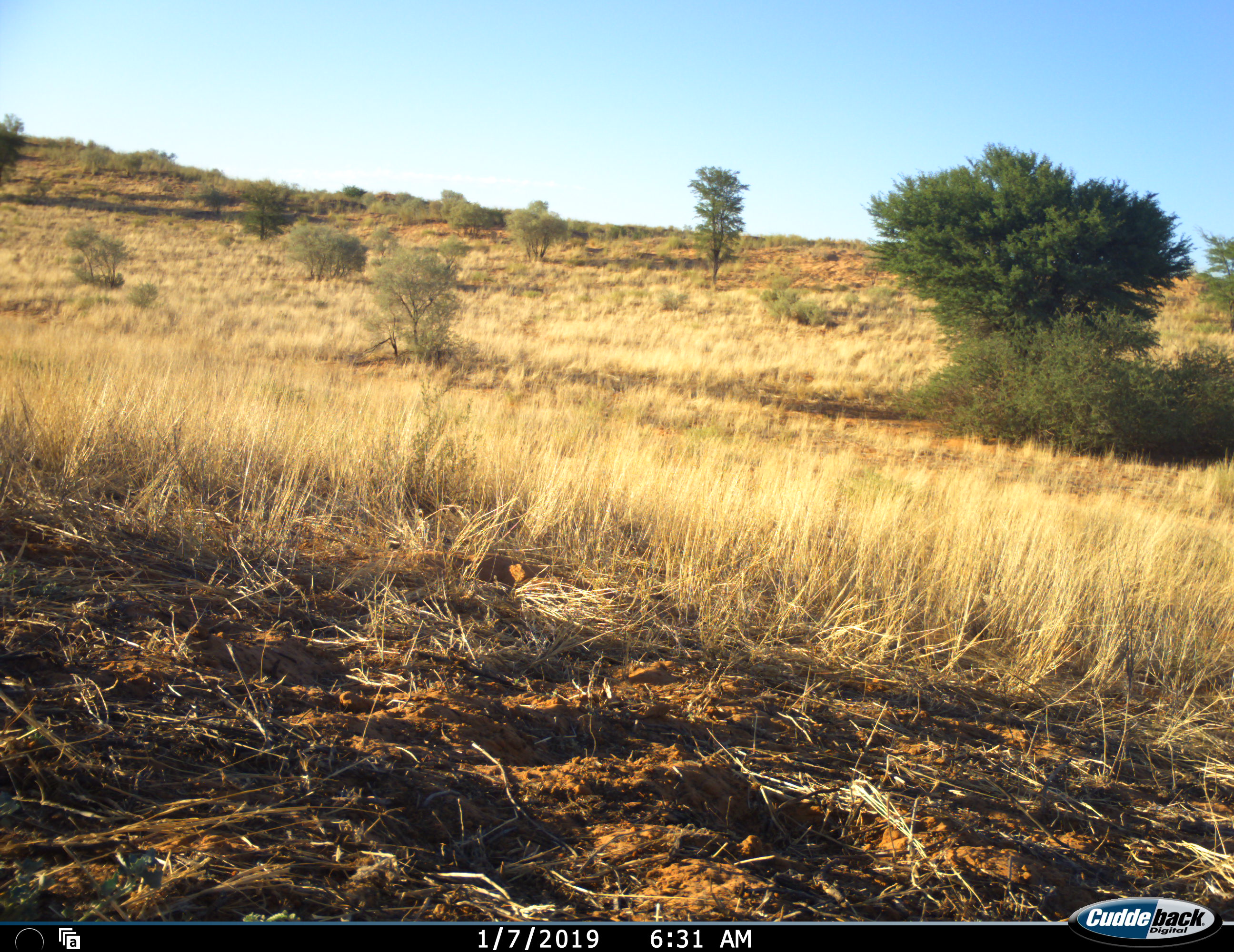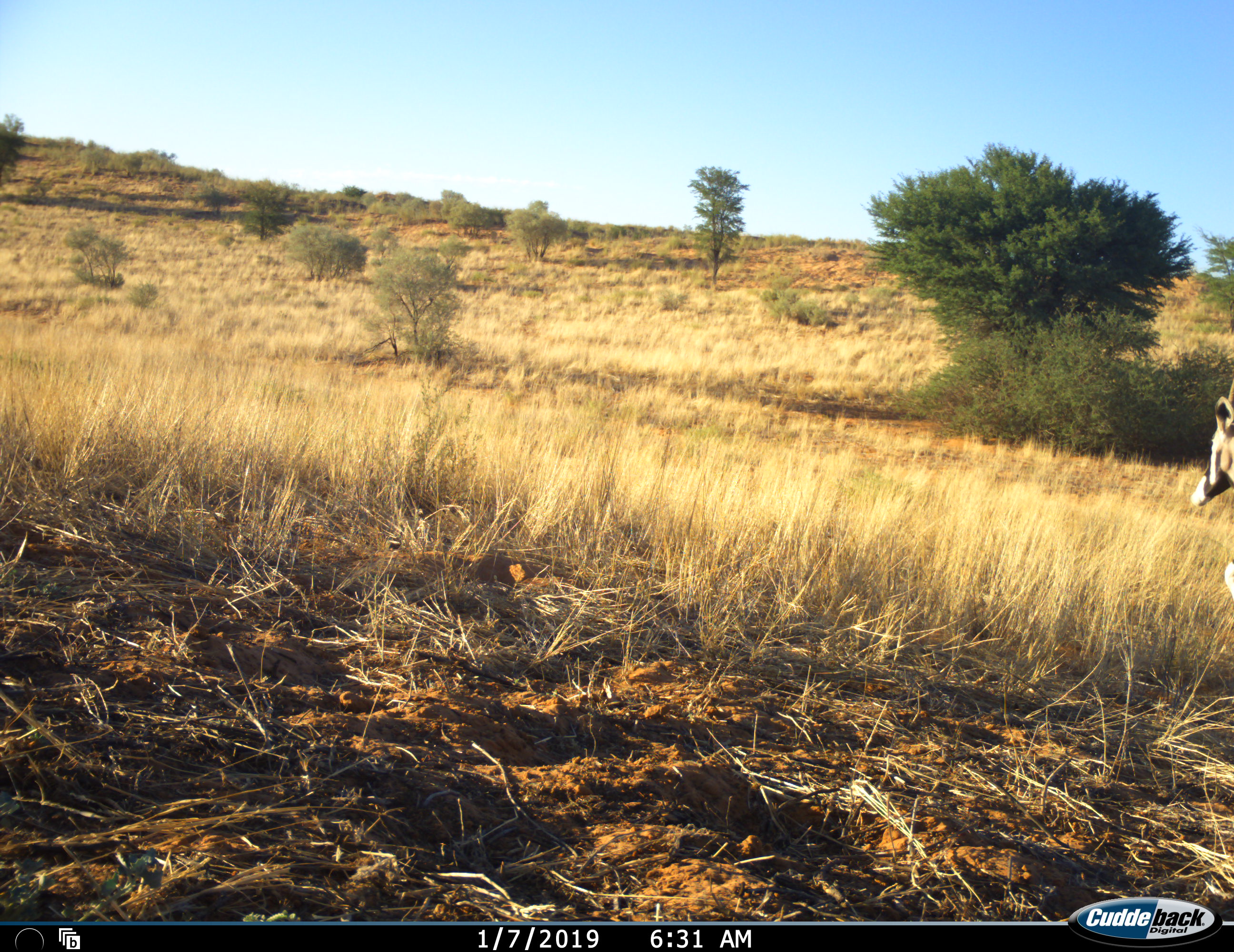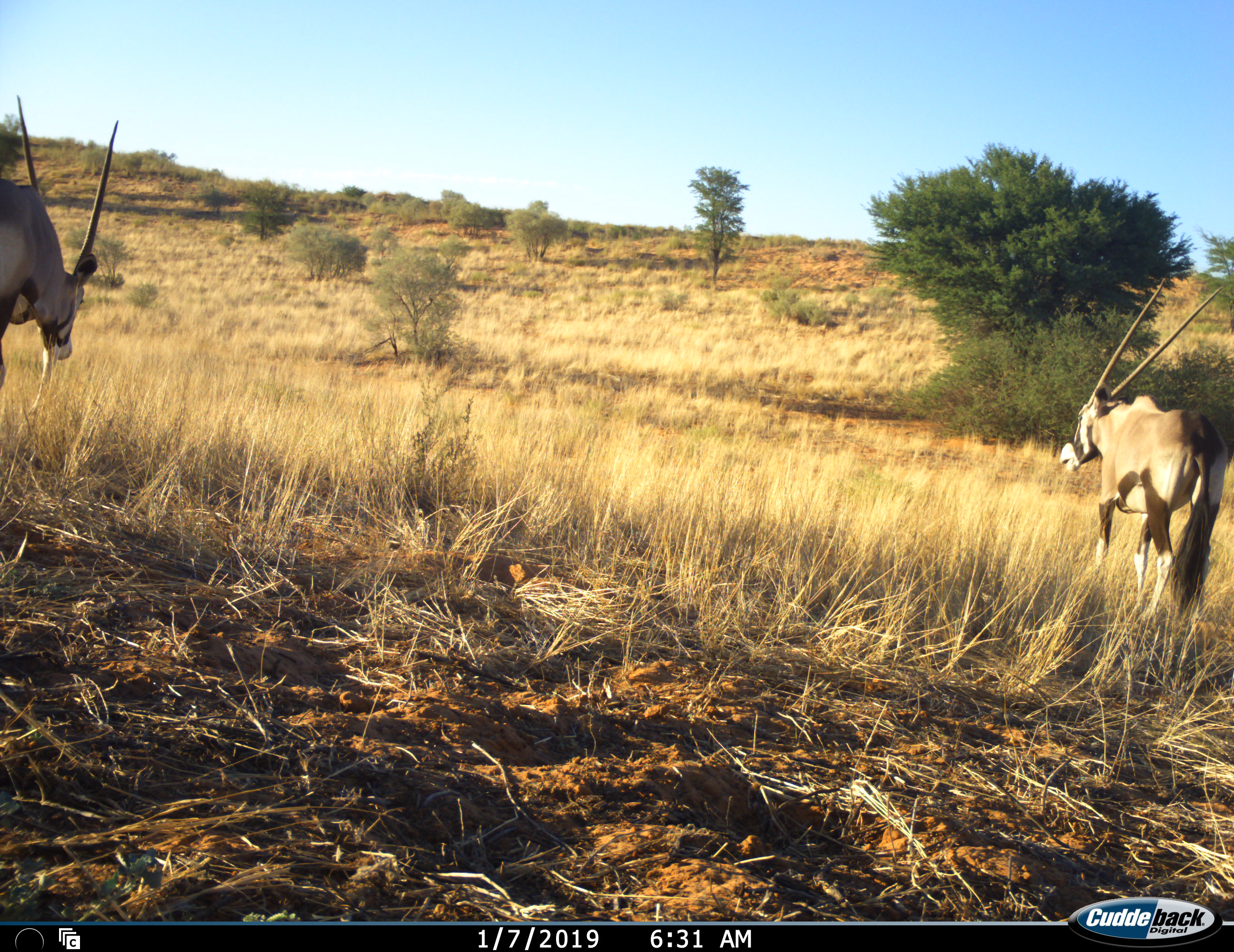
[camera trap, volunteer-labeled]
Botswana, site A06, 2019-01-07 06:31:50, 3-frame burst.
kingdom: Animalia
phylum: Chordata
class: Mammalia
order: Artiodactyla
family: Bovidae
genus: Oryx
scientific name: Oryx gazella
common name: gemsbok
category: gemsbokoryx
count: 2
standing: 10%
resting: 0%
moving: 100%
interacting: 0%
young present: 0%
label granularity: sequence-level